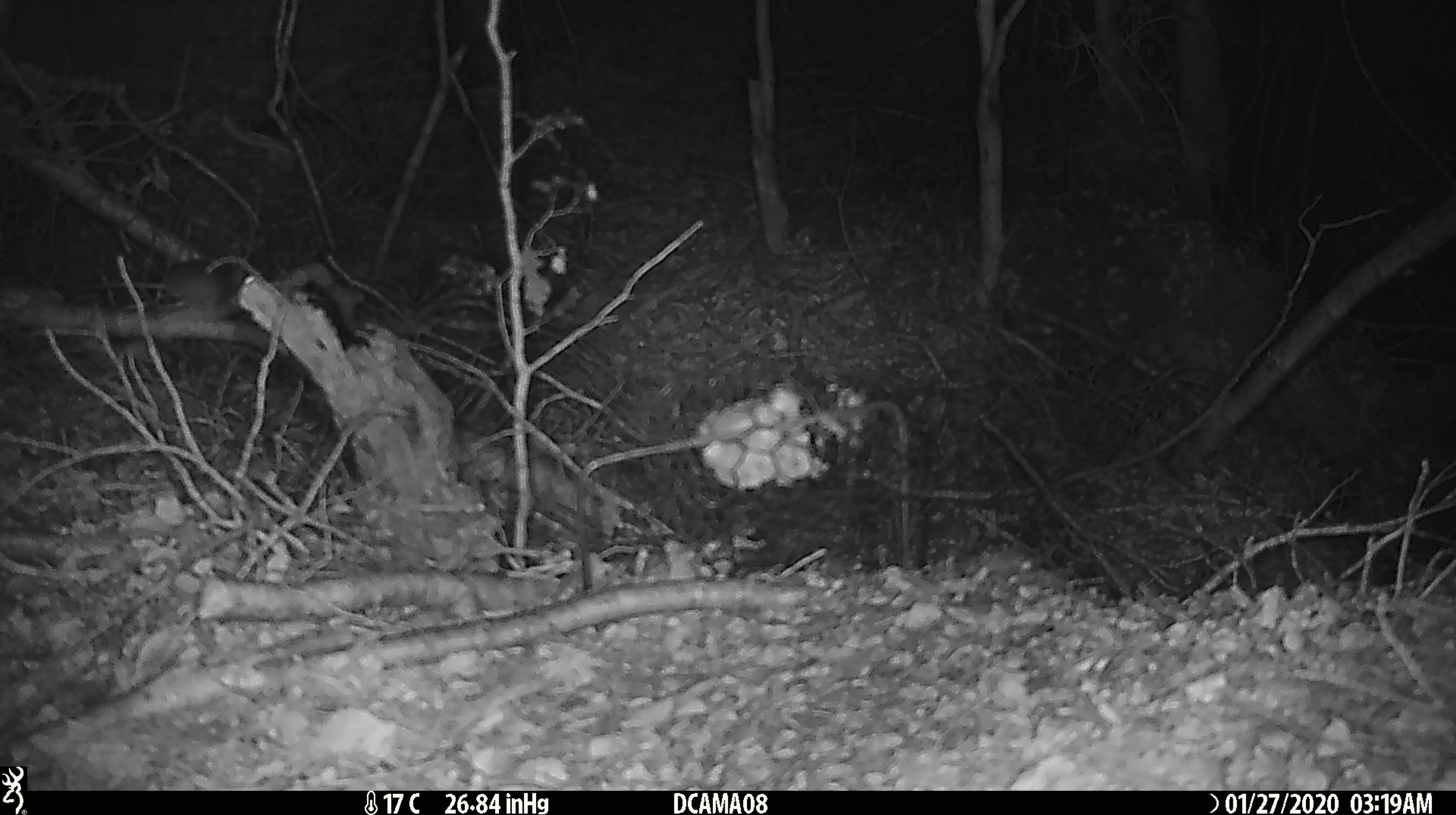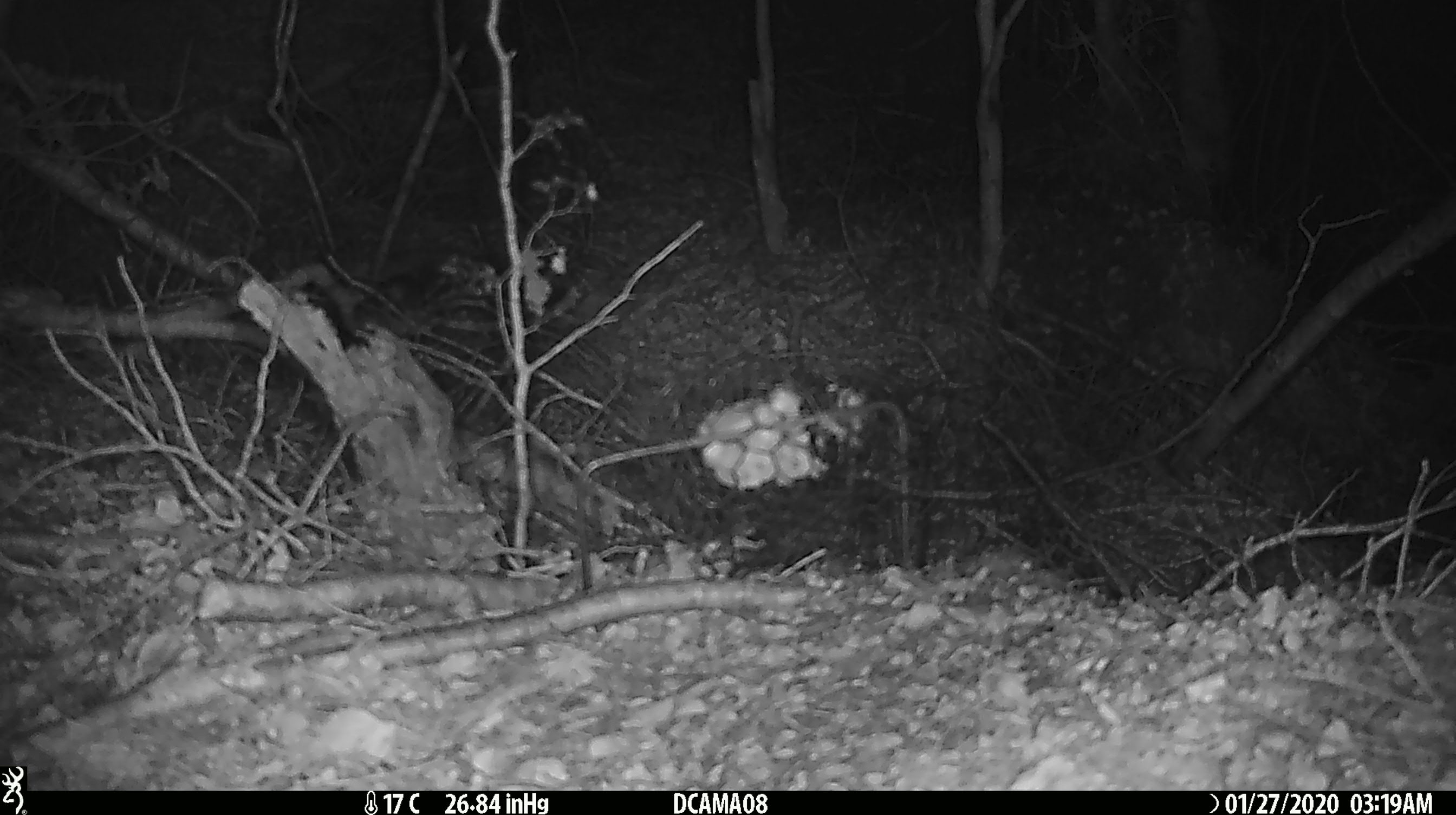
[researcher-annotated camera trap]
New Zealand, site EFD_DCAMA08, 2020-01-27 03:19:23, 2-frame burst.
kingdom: Animalia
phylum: Chordata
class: Mammalia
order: Rodentia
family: Muridae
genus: Mus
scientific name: Mus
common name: mouse